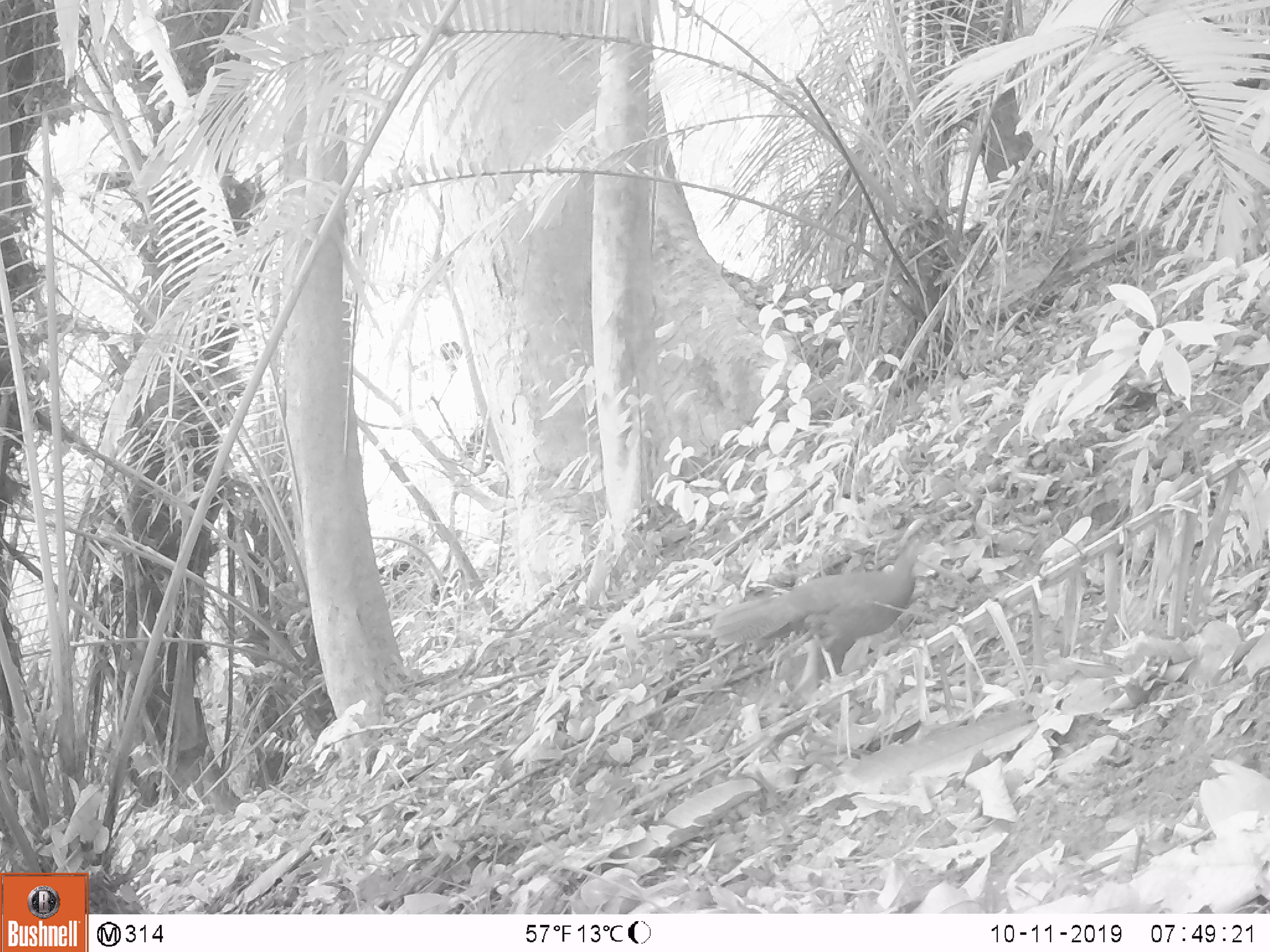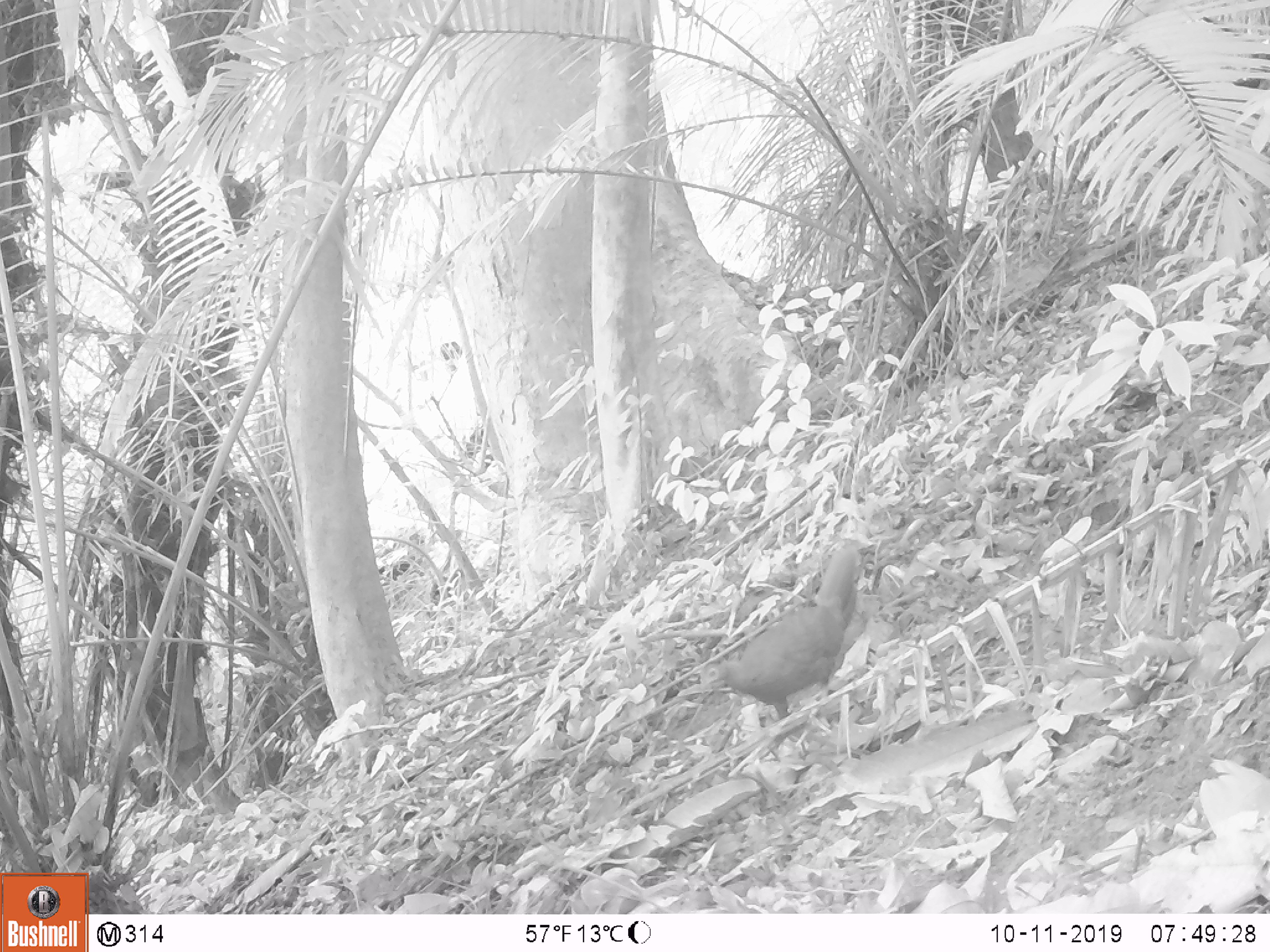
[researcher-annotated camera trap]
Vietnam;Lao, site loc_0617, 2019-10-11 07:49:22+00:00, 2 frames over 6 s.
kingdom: Animalia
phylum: Chordata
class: Aves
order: Galliformes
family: Phasianidae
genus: Lophura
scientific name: Lophura nycthemera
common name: silver pheasant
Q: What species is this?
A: Silver pheasant (Lophura nycthemera).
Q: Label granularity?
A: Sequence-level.